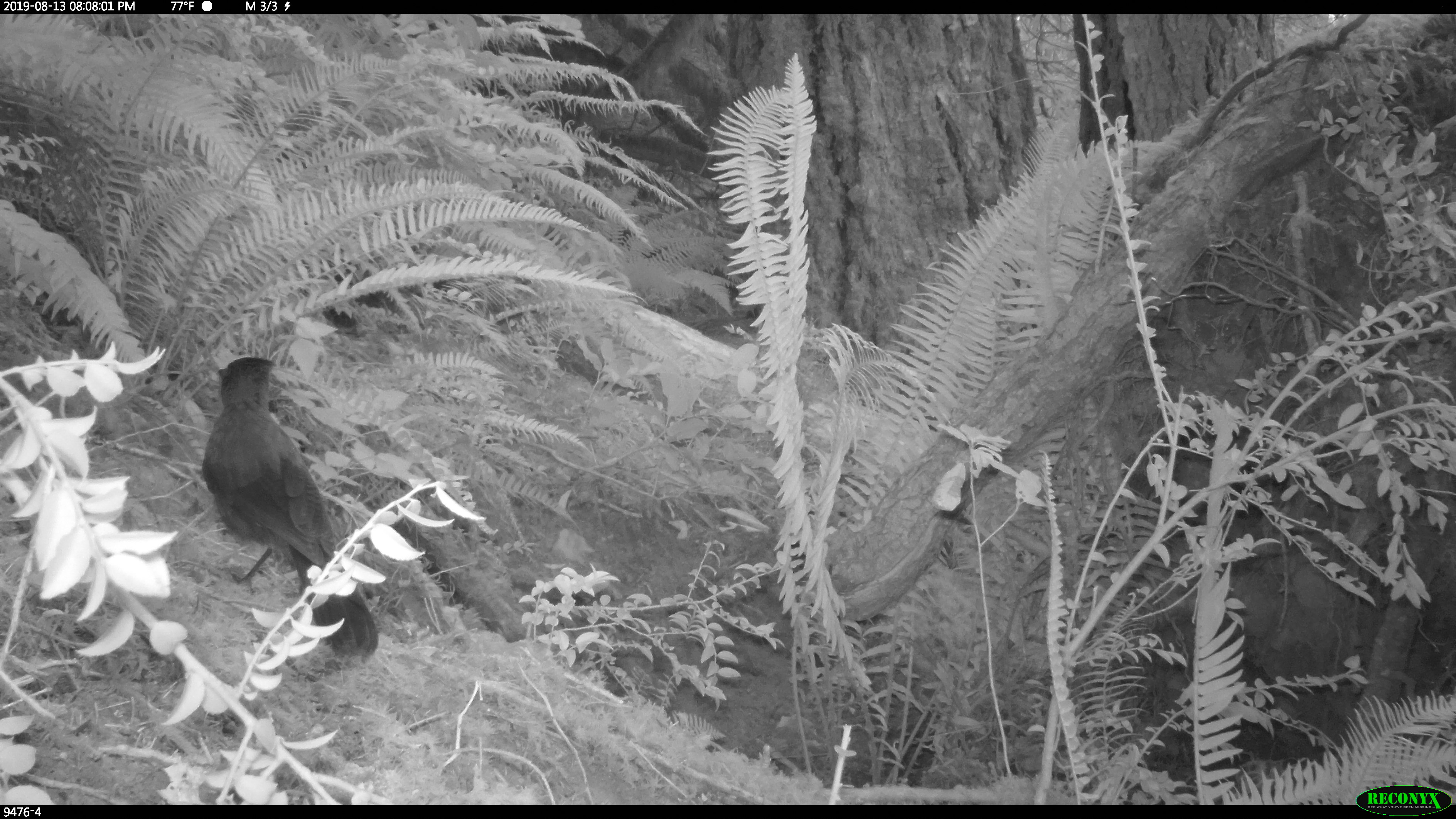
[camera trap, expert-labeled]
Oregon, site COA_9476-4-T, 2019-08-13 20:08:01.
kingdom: Animalia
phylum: Chordata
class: Aves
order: Passeriformes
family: Corvidae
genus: Cyanocitta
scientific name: Cyanocitta stelleri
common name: steller's jay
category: stellers jay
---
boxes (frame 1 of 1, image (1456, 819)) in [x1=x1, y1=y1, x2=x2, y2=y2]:
stellers jay: [x1=195, y1=349, x2=384, y2=664]